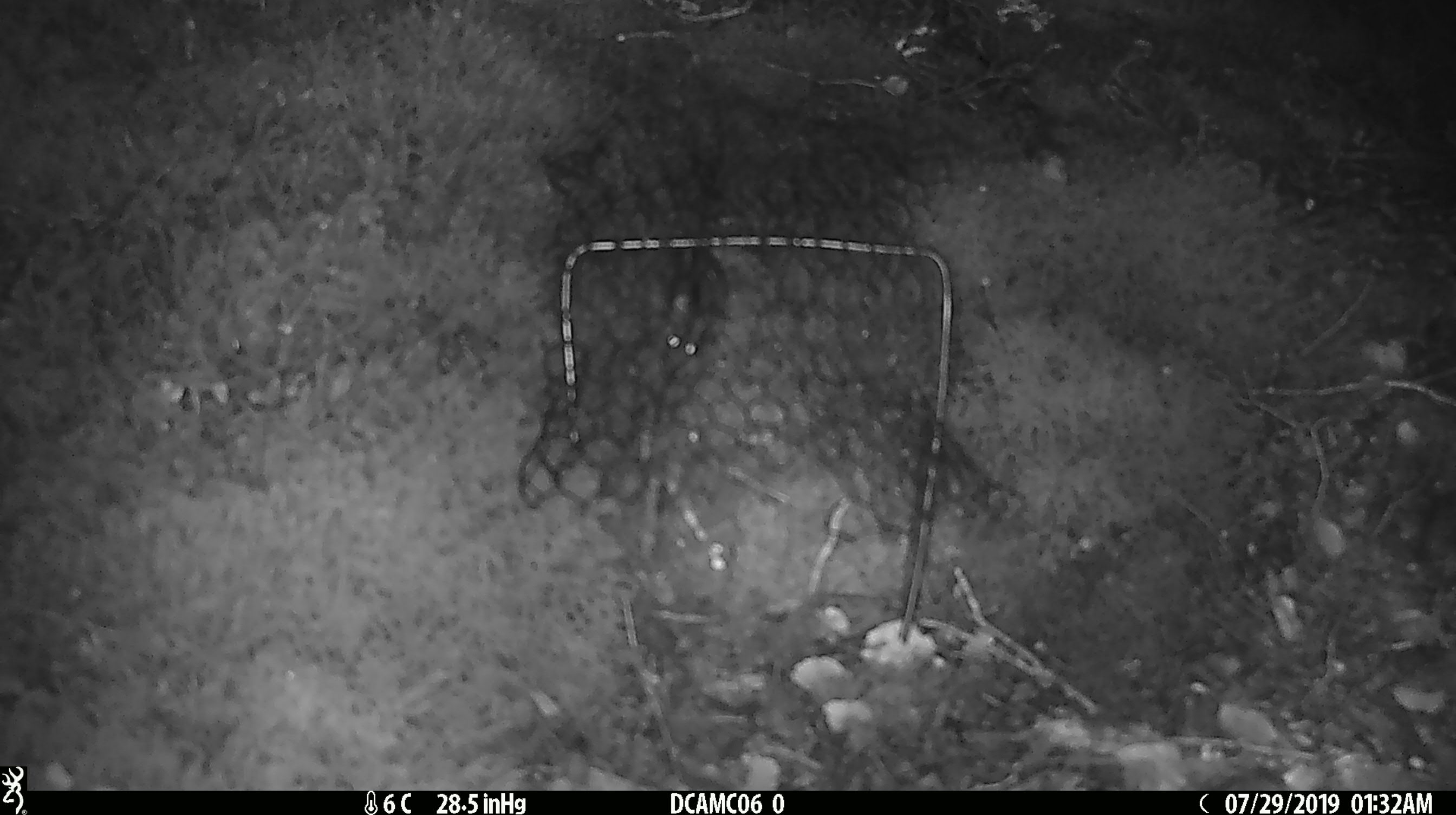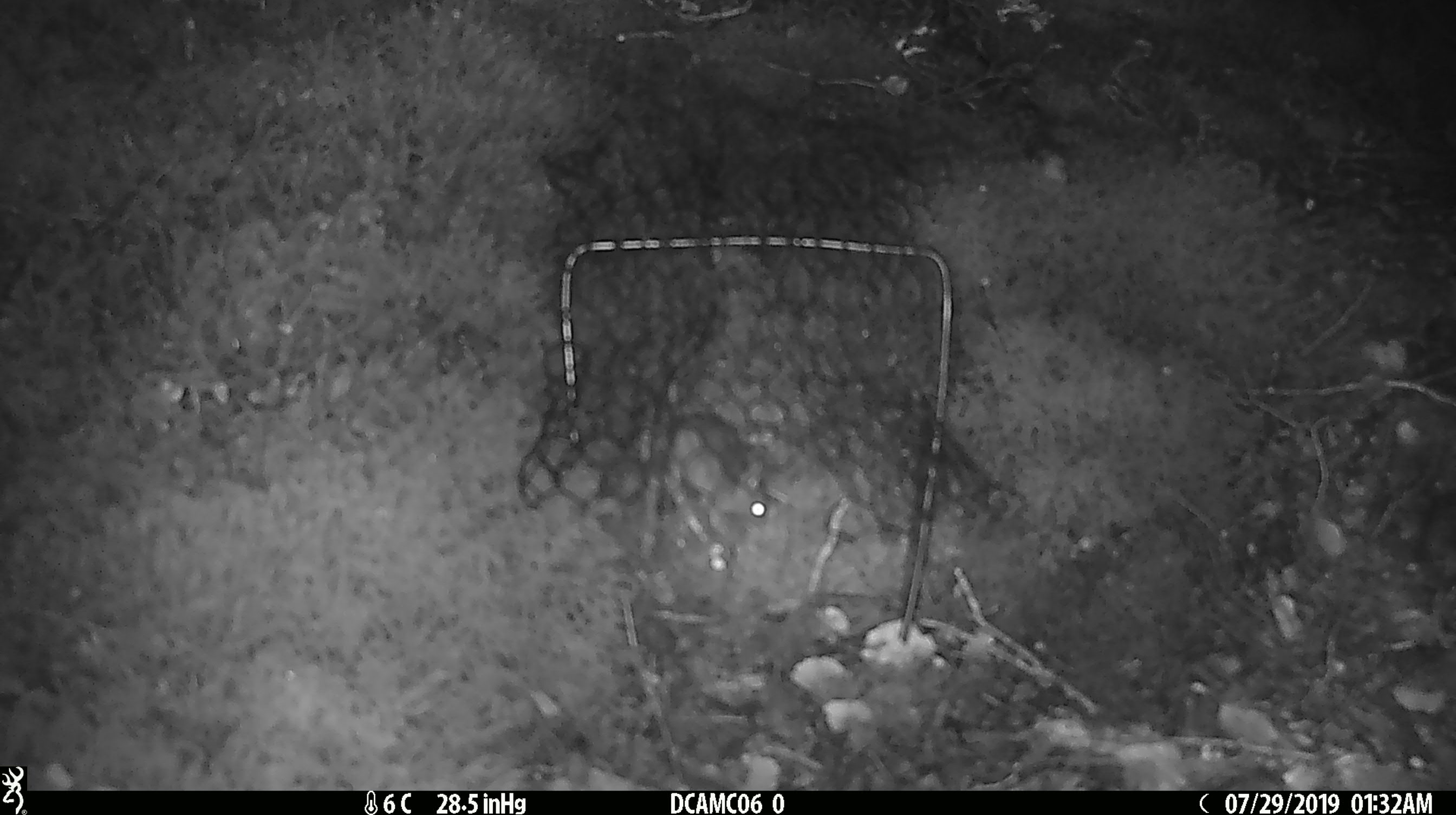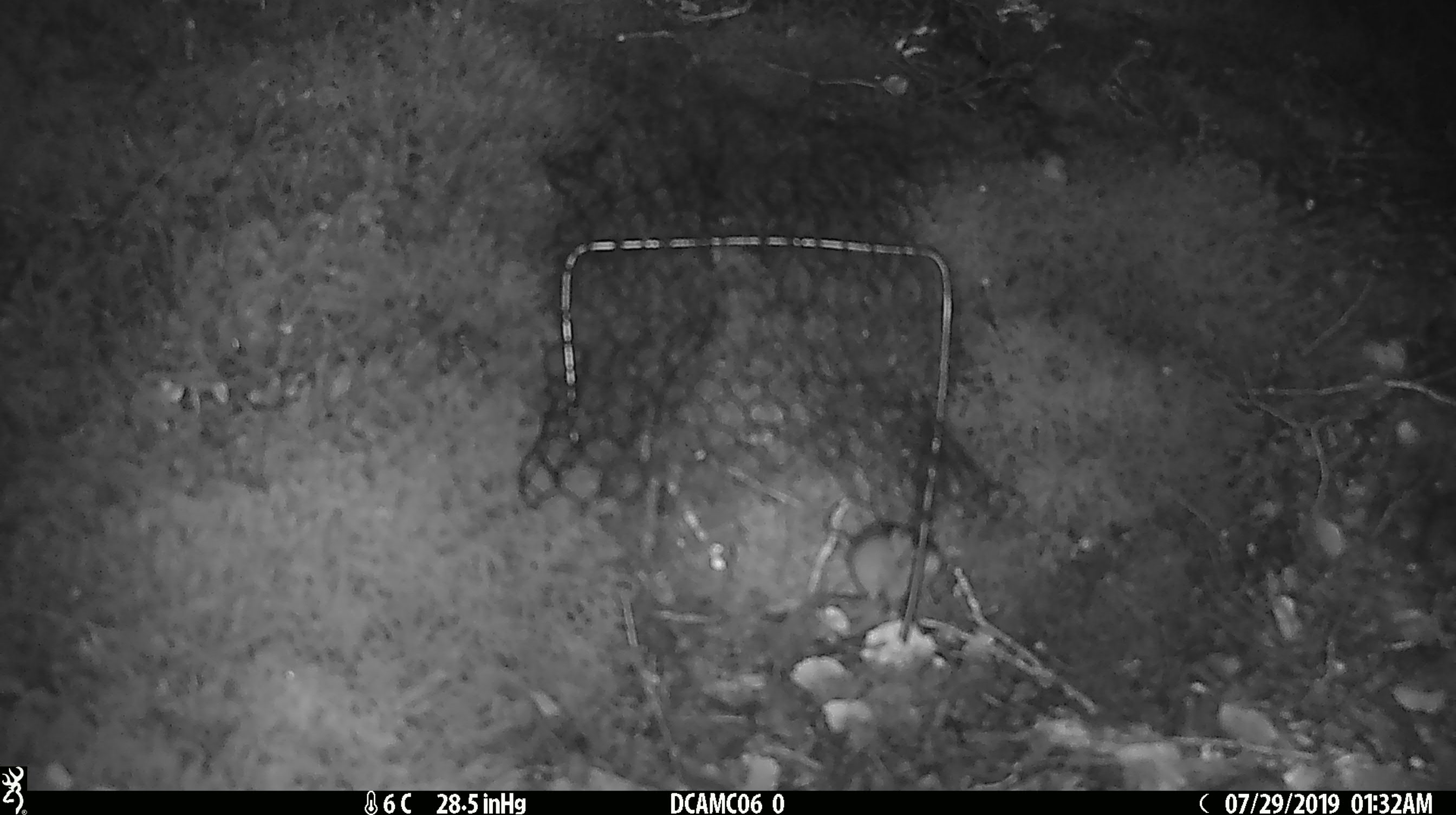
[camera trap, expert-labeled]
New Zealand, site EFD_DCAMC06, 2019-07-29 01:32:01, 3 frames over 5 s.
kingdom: Animalia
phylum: Chordata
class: Mammalia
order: Rodentia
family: Muridae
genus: Mus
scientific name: Mus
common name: mouse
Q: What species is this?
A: Mouse (Mus).